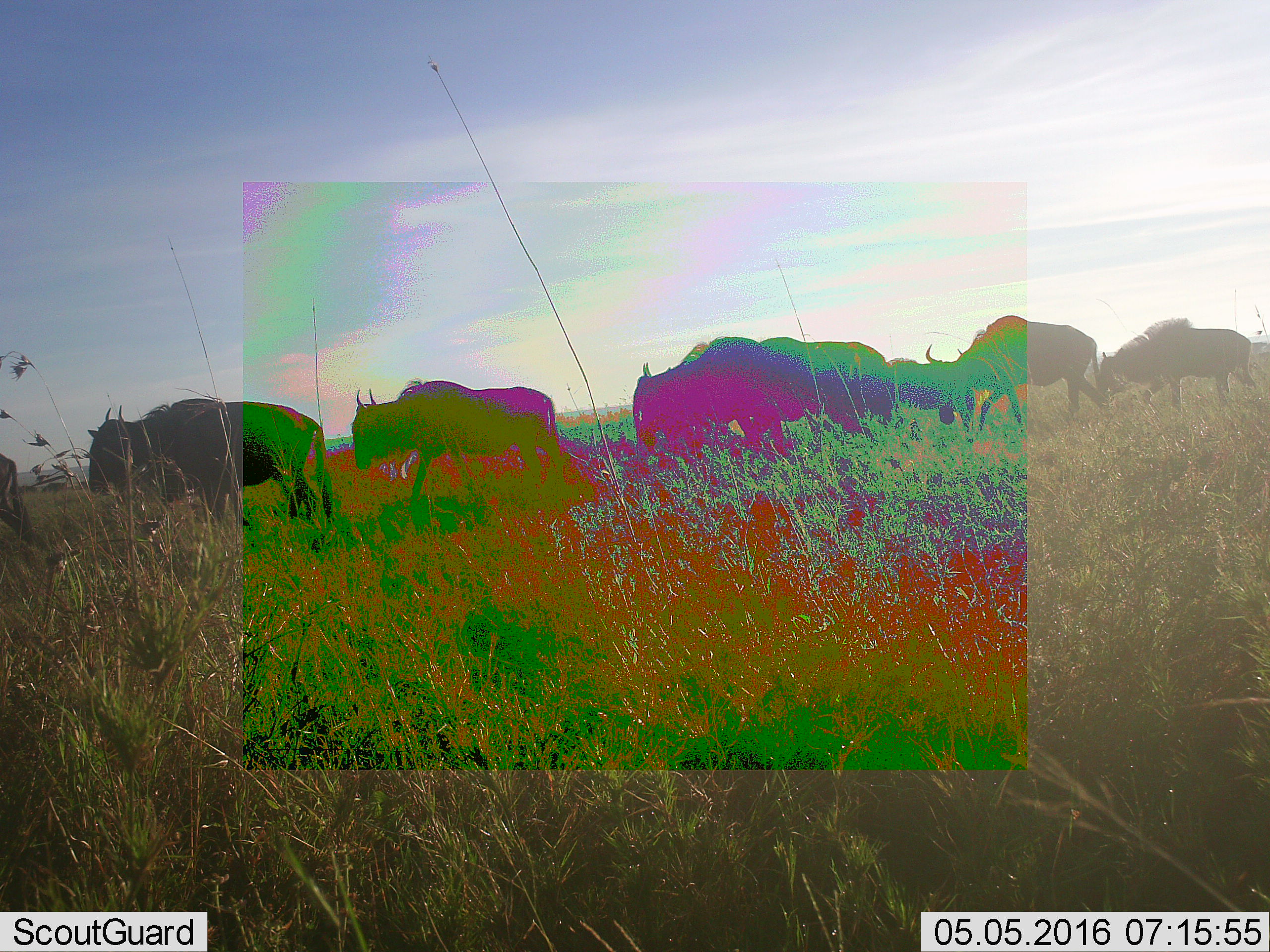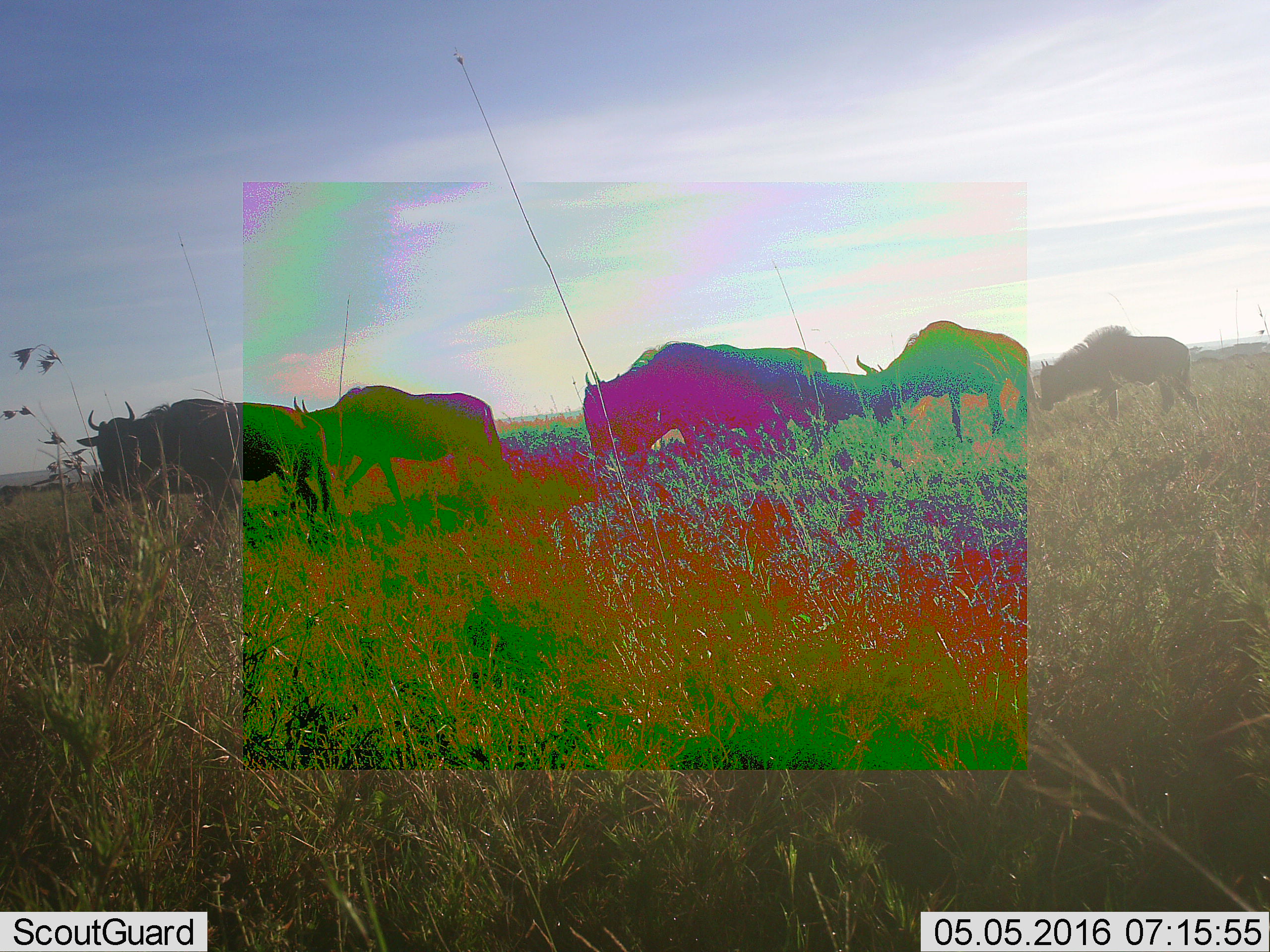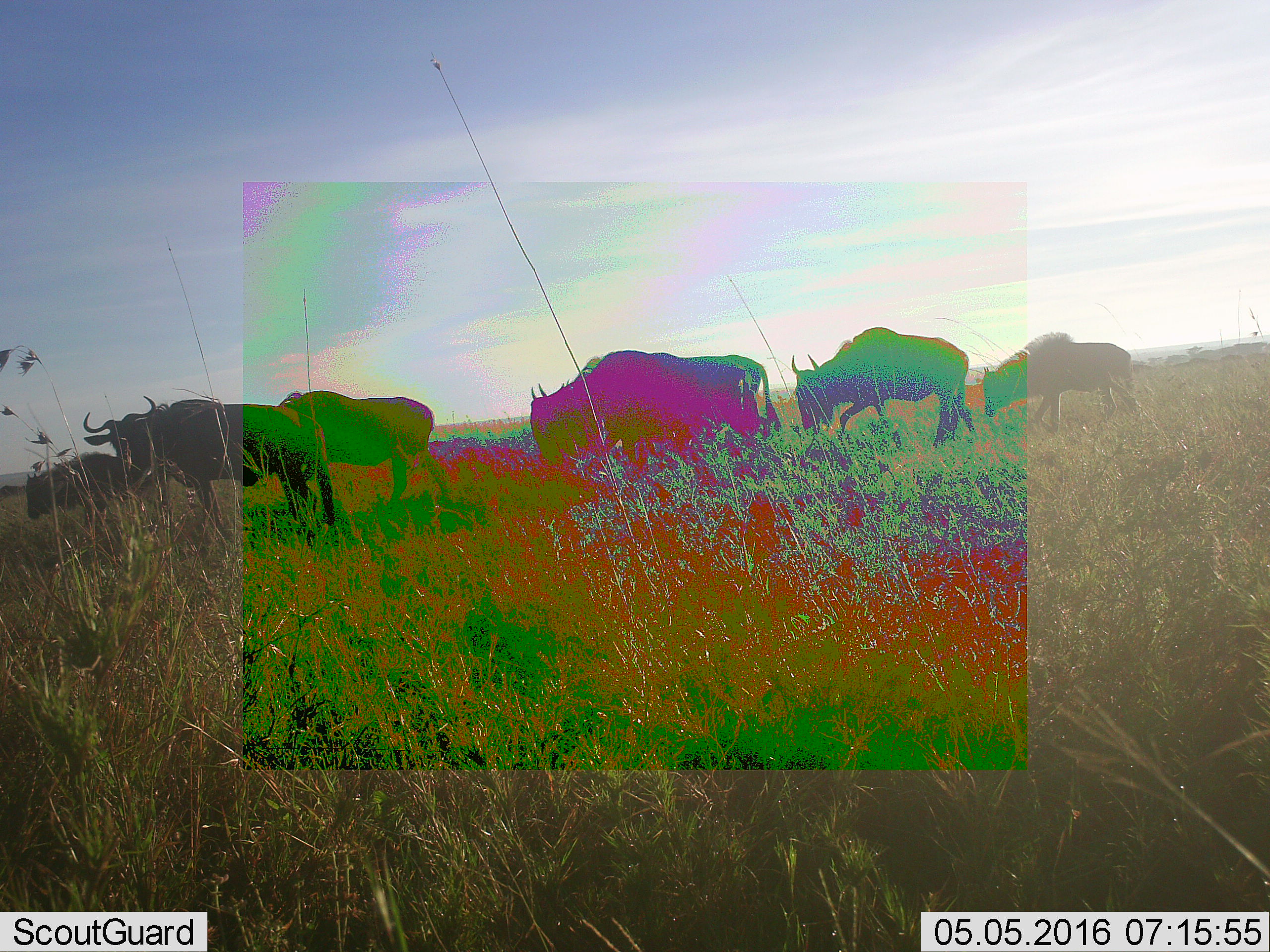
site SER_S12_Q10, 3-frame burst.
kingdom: Animalia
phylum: Chordata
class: Mammalia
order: Artiodactyla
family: Bovidae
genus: Connochaetes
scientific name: Connochaetes taurinus taurinus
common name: blue wildebeest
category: wildebeestblue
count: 8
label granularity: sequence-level